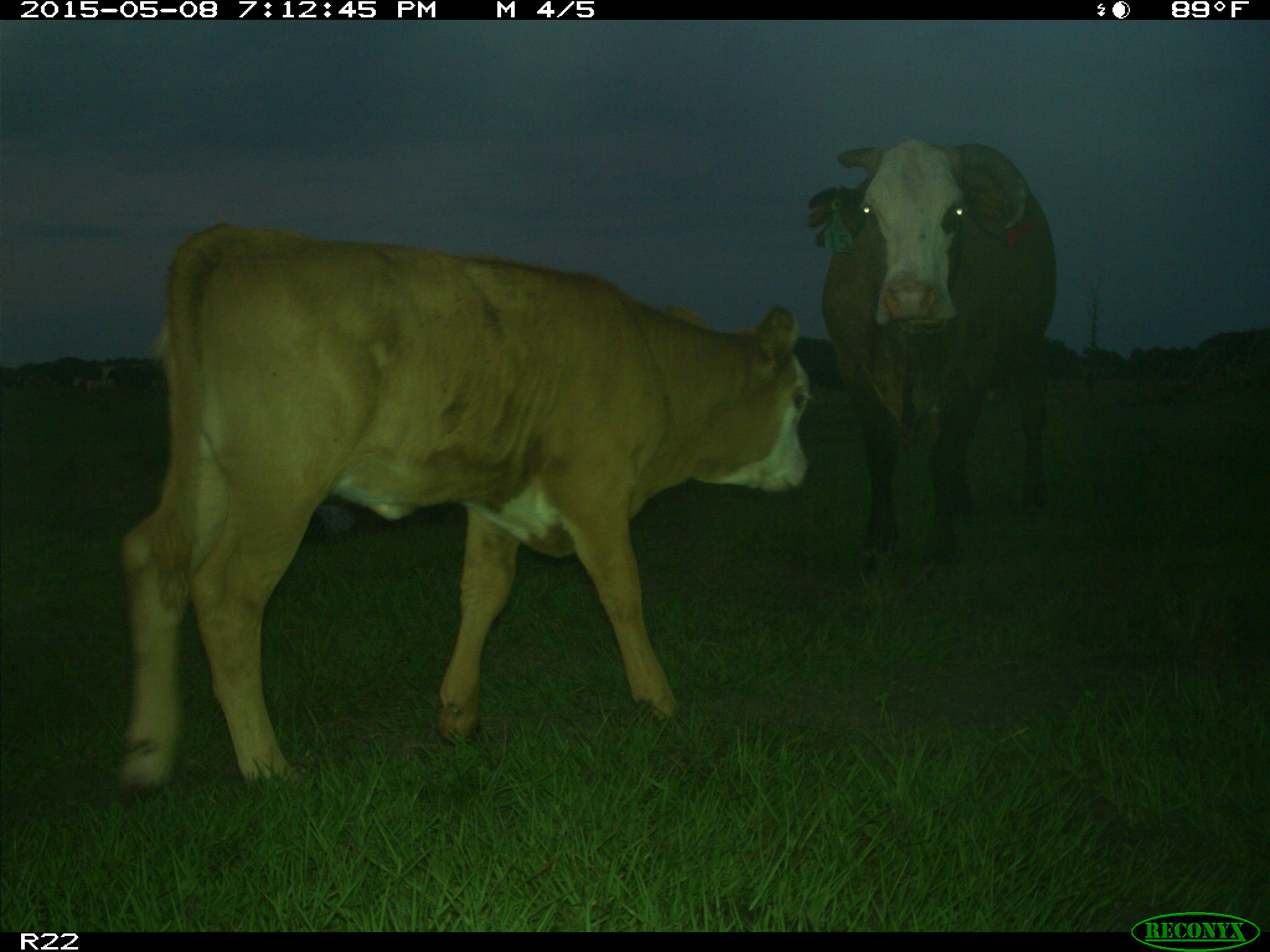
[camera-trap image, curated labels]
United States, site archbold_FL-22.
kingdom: Animalia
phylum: Chordata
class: Mammalia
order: Artiodactyla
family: Bovidae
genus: Bos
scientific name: Bos taurus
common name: domestic cow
Bos taurus (domestic cow).